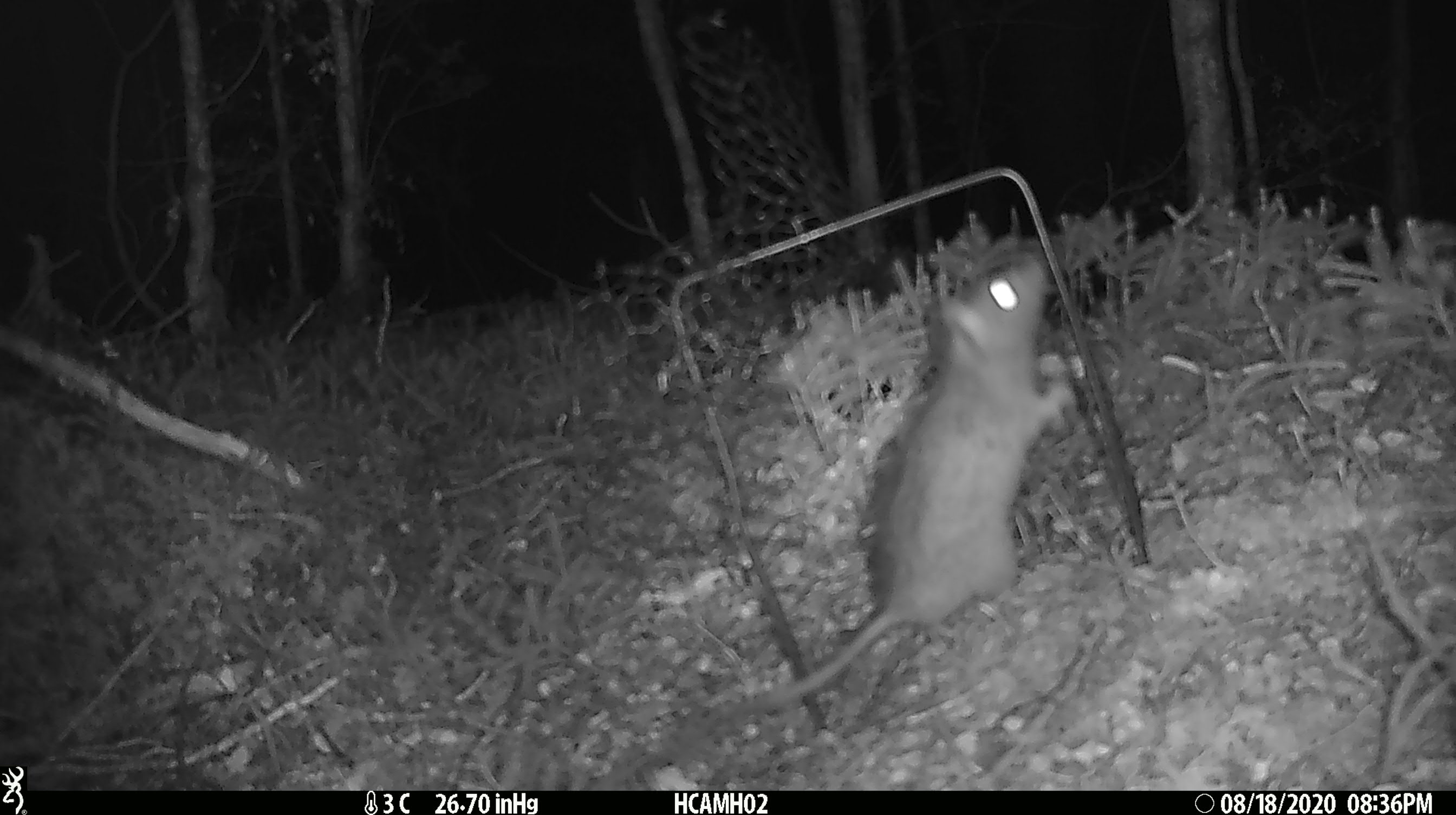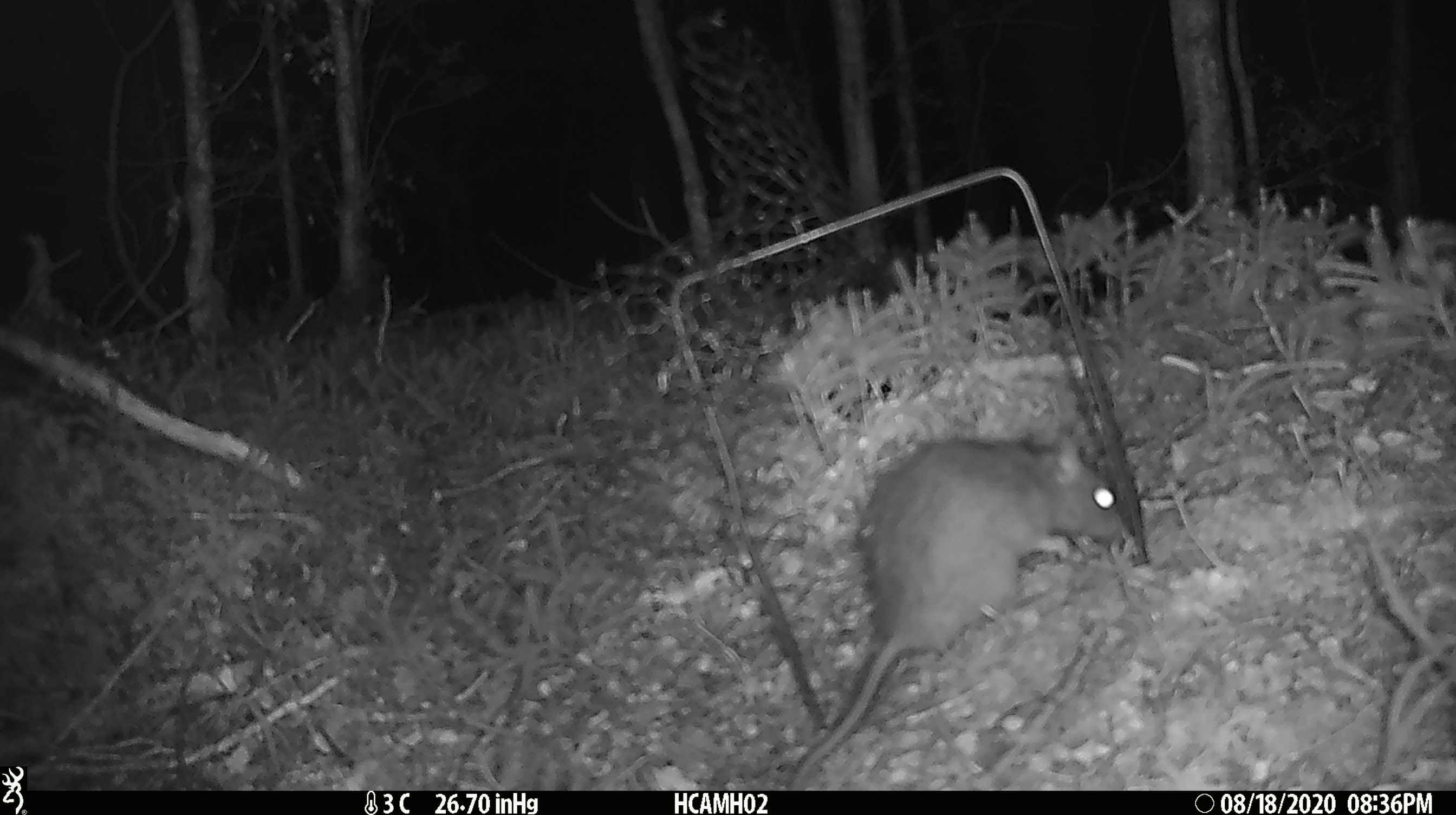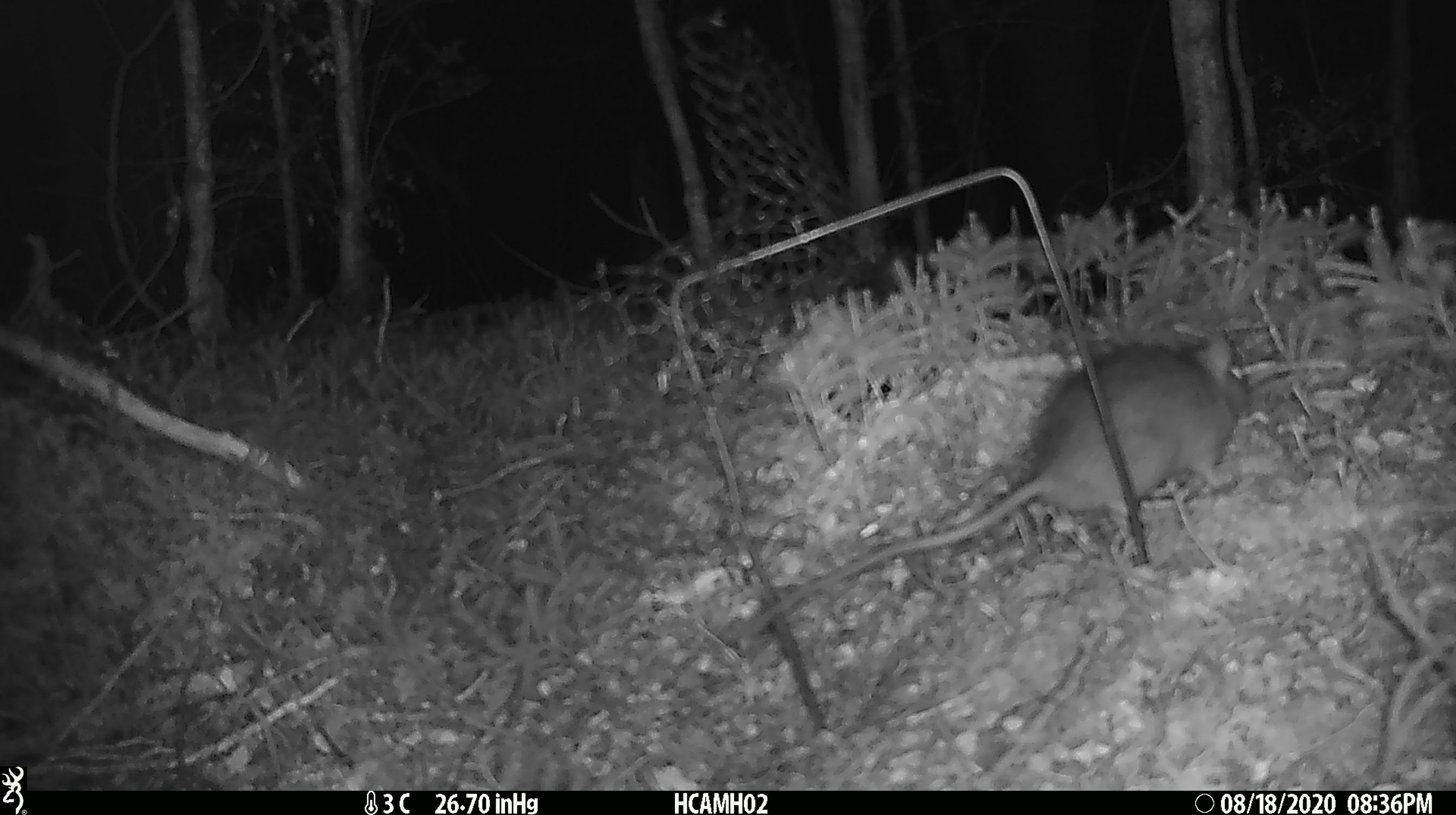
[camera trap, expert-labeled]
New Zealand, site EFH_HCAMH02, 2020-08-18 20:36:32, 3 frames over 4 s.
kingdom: Animalia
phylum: Chordata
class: Mammalia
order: Rodentia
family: Muridae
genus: Rattus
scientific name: Rattus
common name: rat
Rat (Rattus).